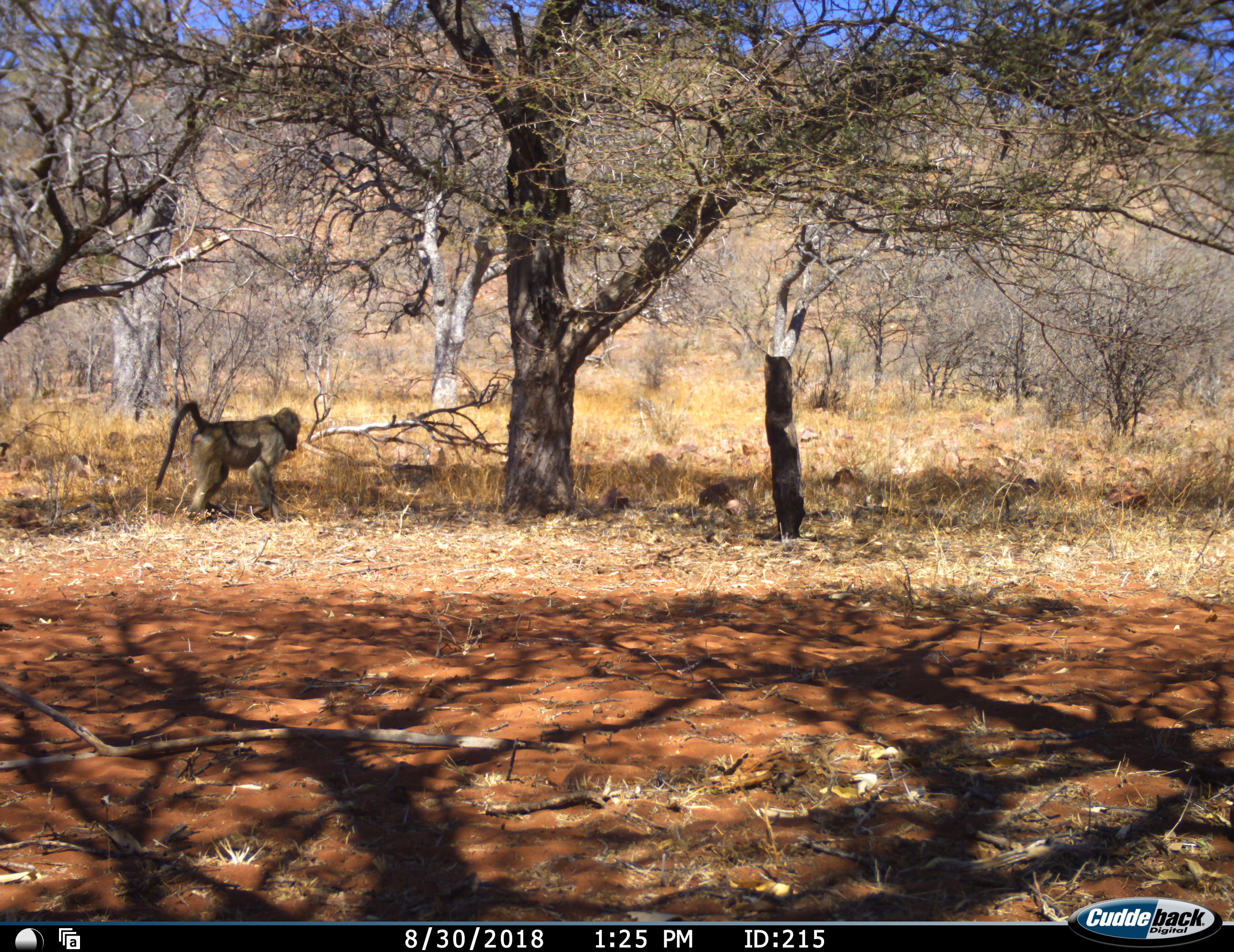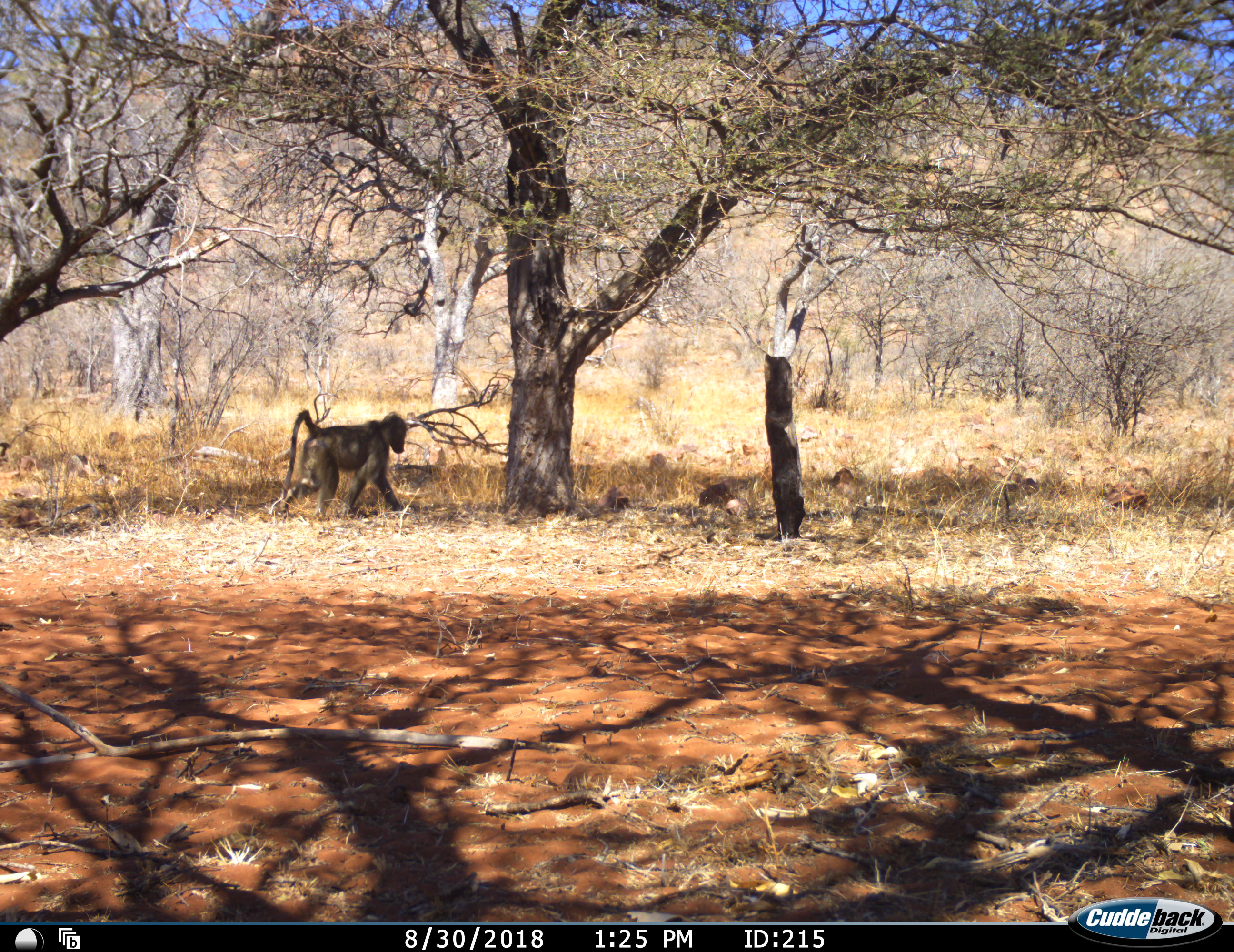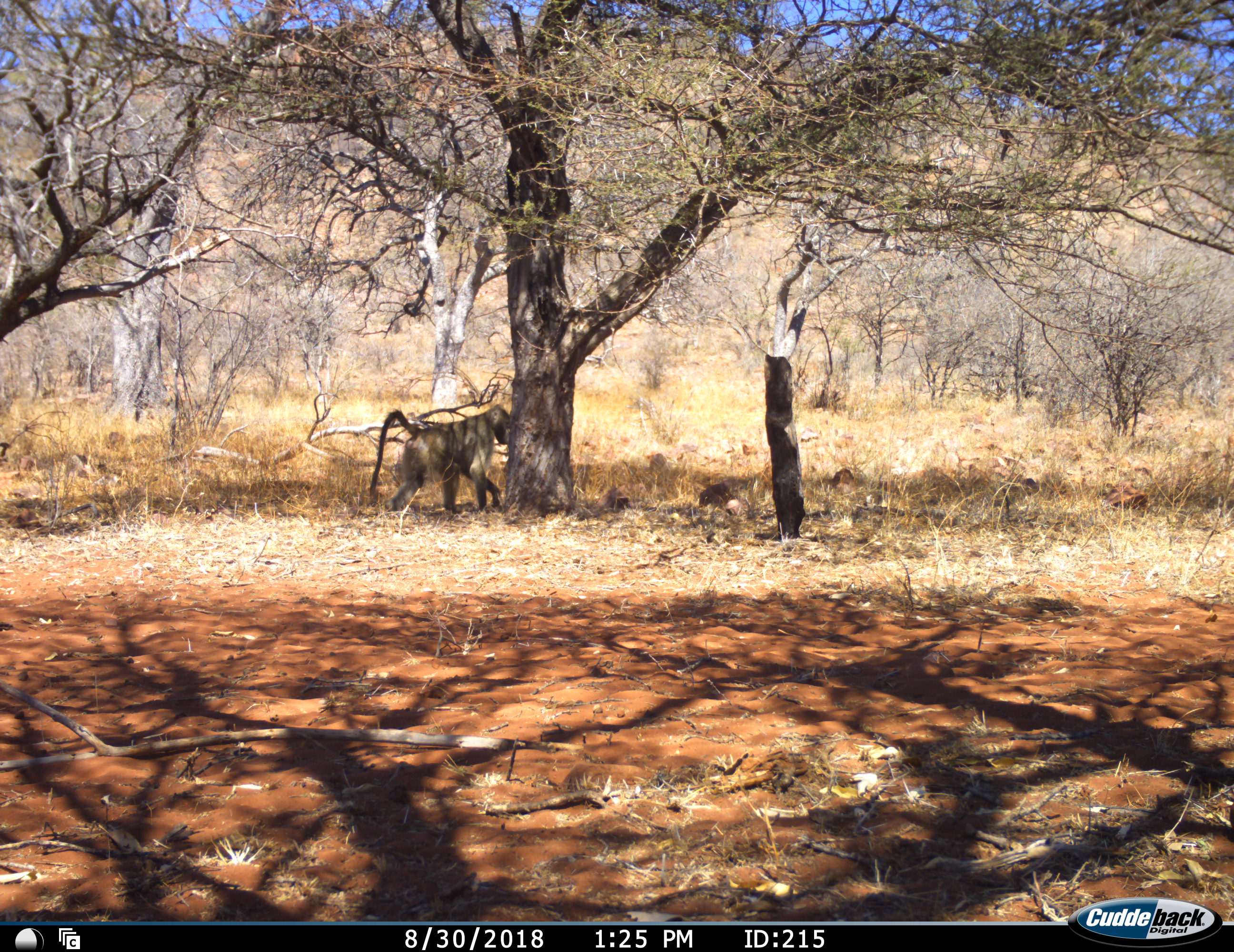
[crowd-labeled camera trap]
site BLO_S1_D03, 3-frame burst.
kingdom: Animalia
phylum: Chordata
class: Mammalia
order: Primates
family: Cercopithecidae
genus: Papio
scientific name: Papio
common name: baboon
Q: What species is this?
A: Baboon (Papio).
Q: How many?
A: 1.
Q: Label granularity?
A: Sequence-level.